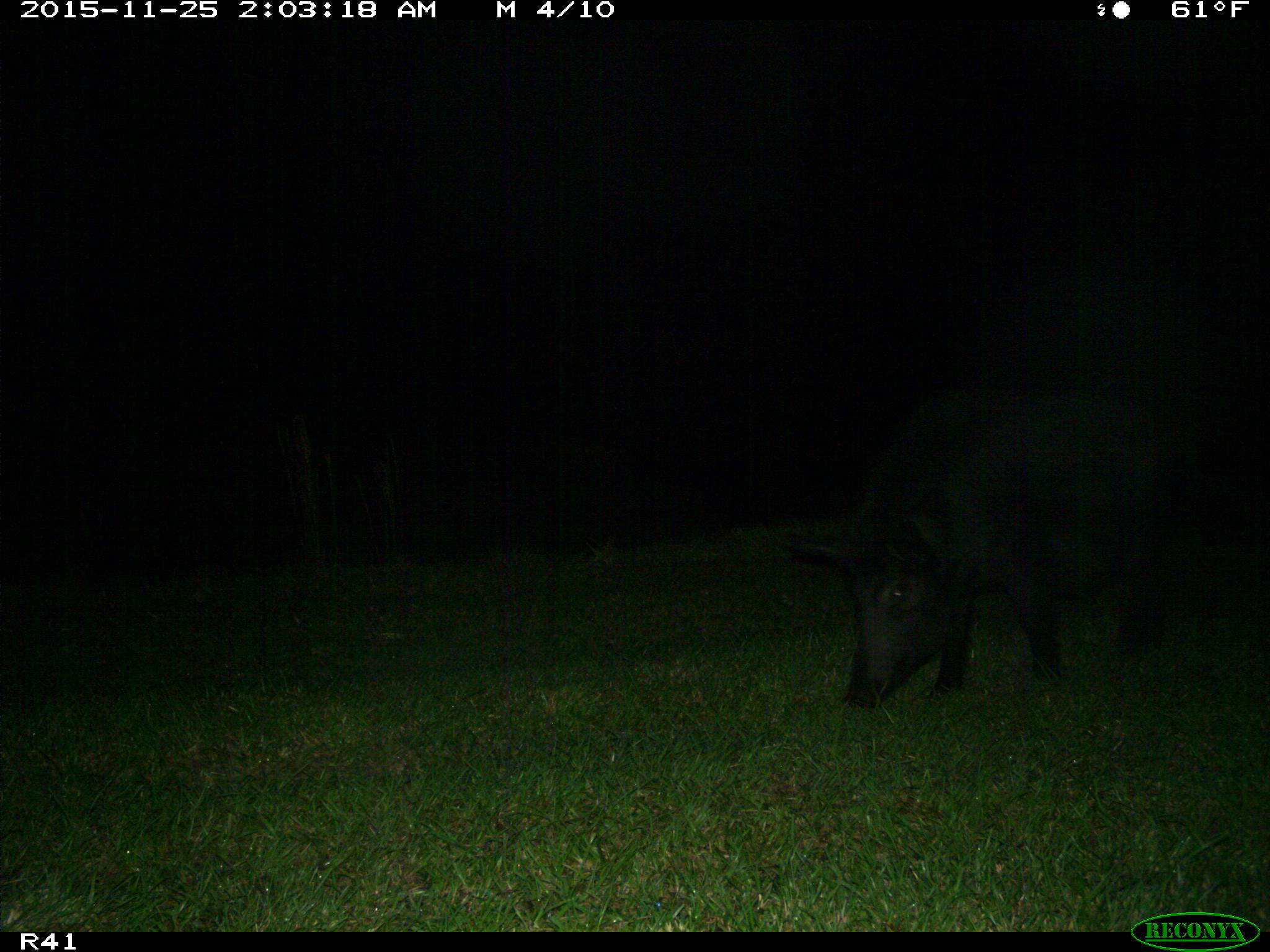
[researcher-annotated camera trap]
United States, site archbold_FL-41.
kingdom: Animalia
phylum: Chordata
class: Mammalia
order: Artiodactyla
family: Suidae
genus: Sus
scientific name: Sus scrofa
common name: wild boar